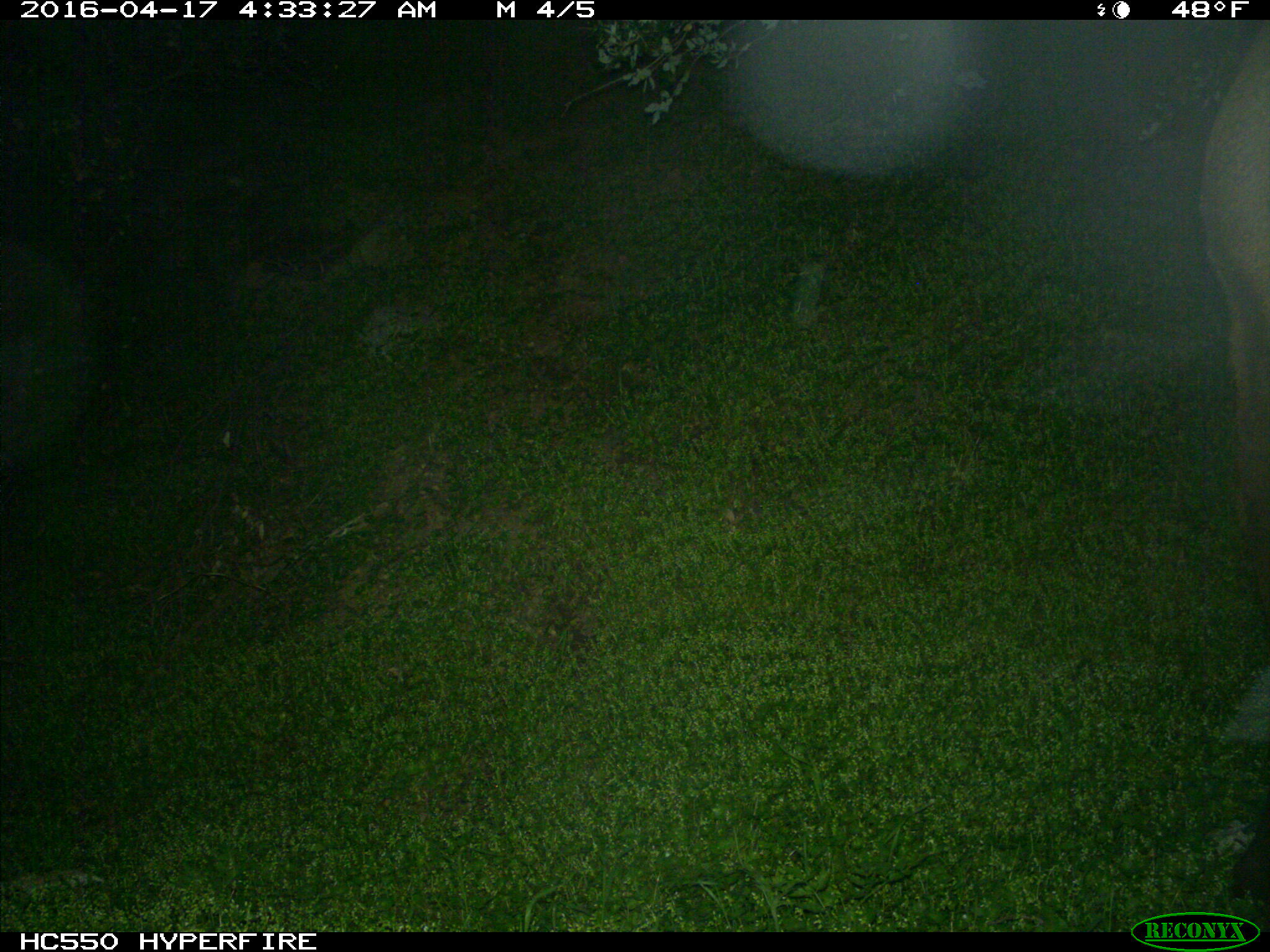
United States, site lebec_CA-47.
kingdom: Animalia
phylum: Chordata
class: Mammalia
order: Artiodactyla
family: Cervidae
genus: Cervus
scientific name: Cervus canadensis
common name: elk